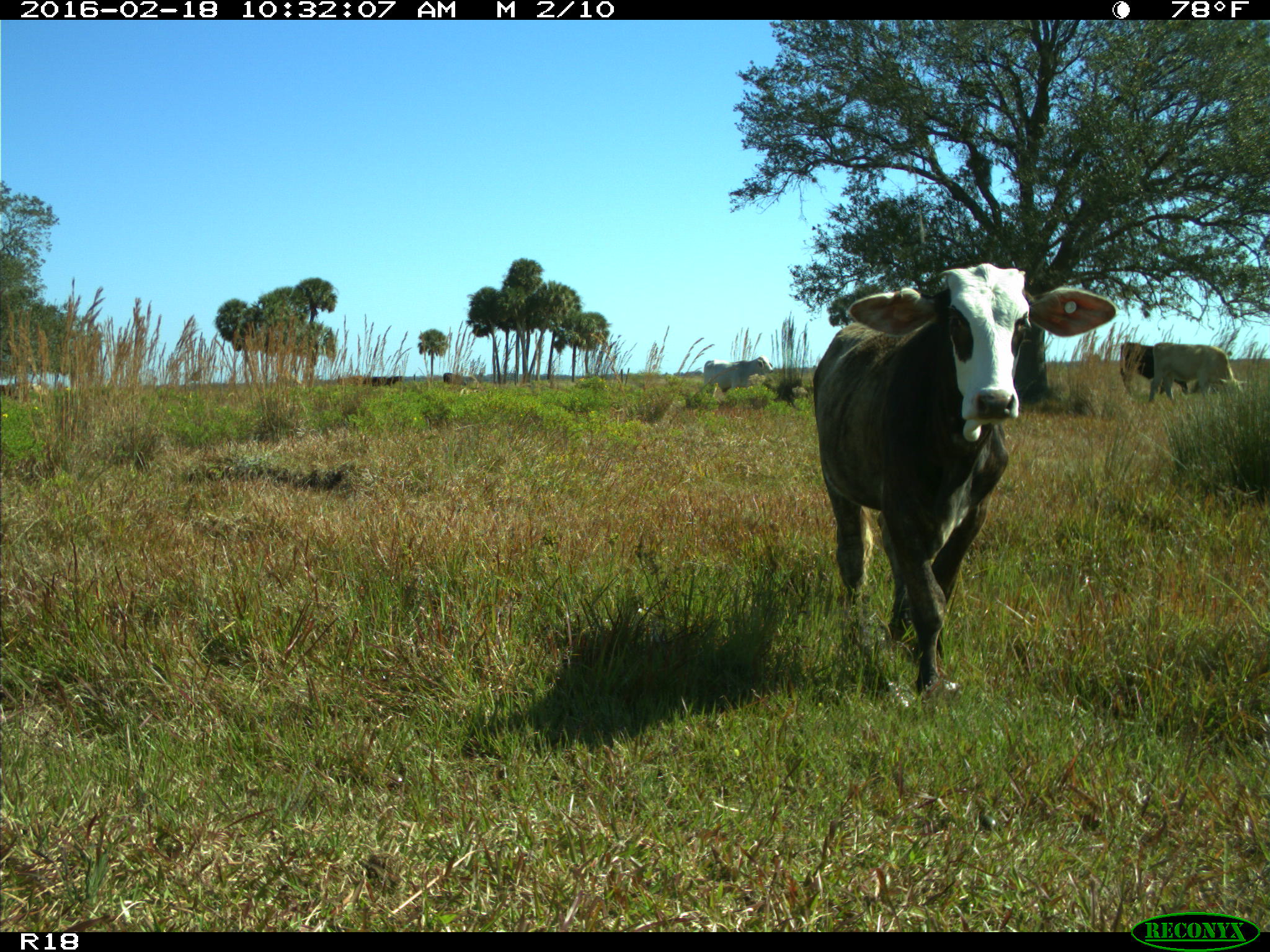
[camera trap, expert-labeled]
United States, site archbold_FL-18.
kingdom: Animalia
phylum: Chordata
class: Mammalia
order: Artiodactyla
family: Bovidae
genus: Bos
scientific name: Bos taurus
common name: domestic cow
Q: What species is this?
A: Bos taurus (domestic cow).